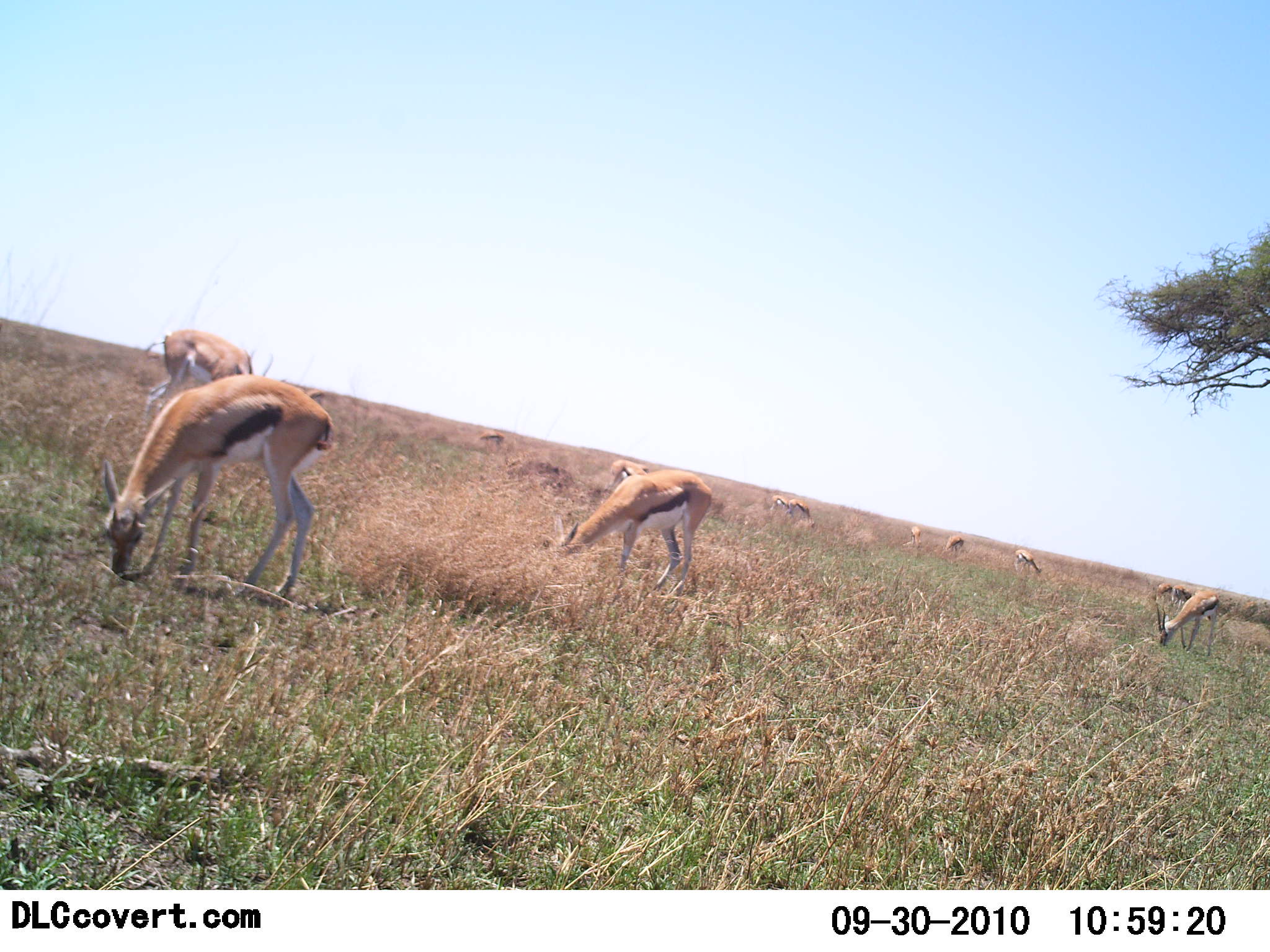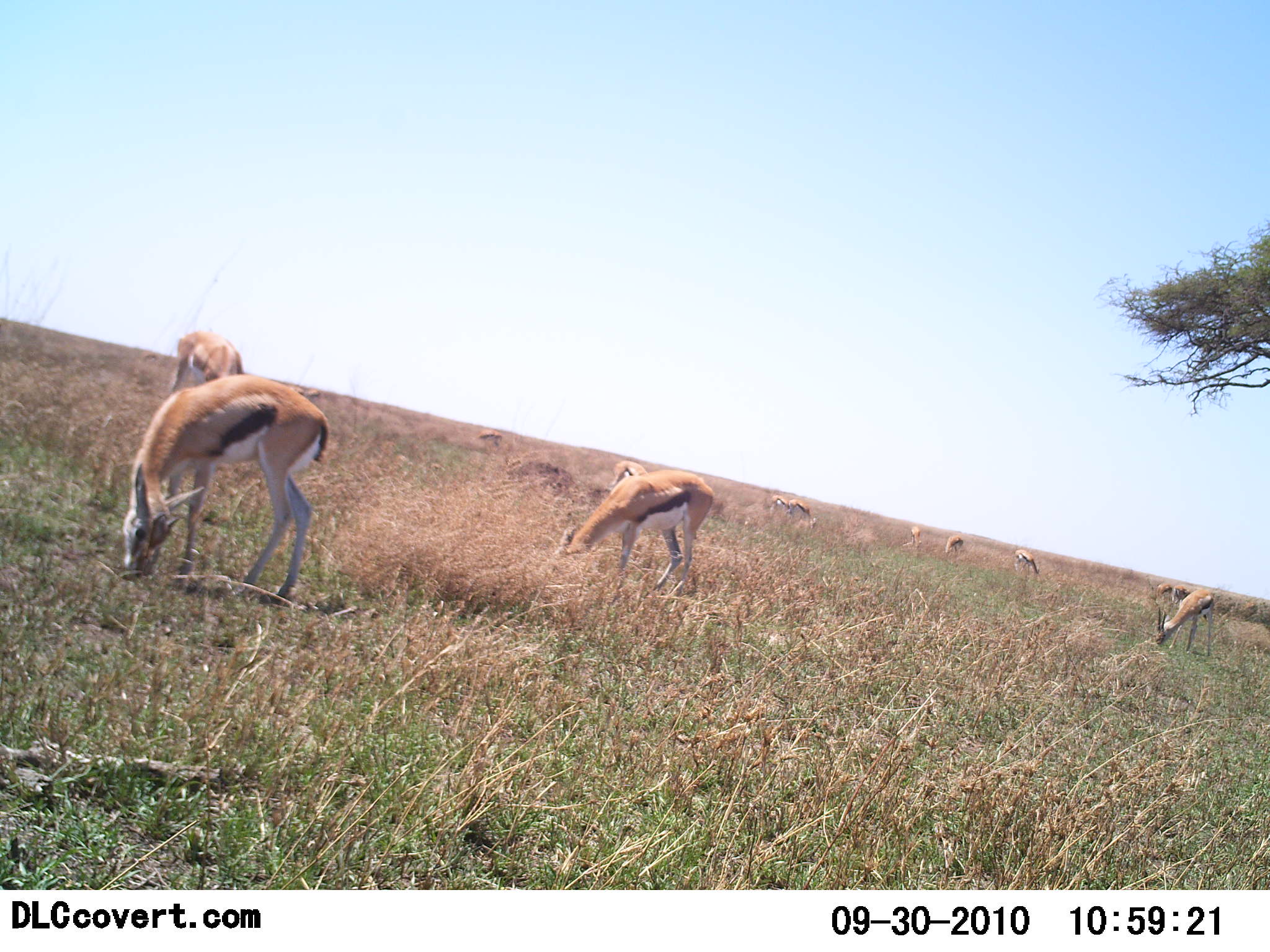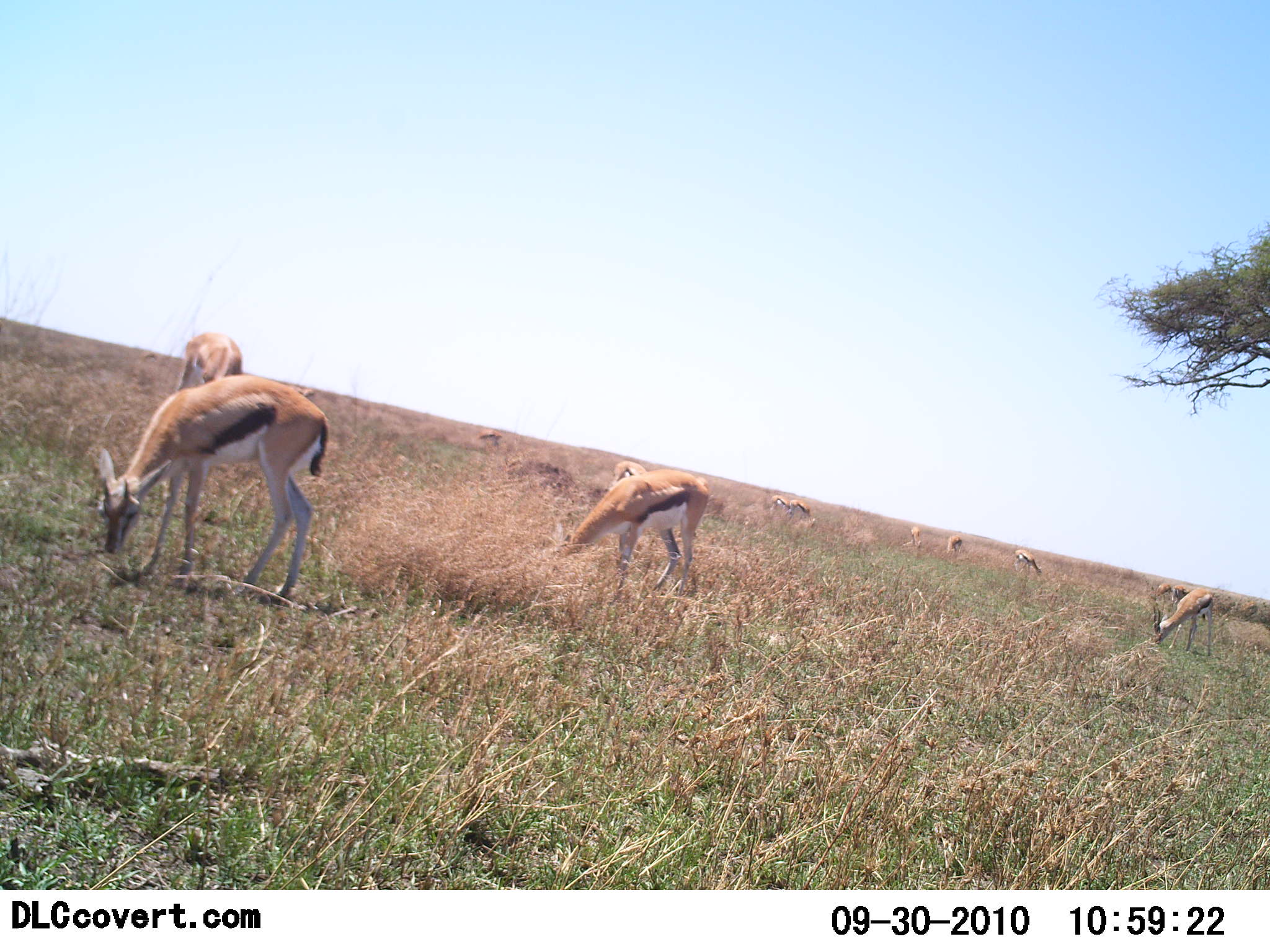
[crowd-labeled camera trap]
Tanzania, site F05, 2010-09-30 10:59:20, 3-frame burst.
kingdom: Animalia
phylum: Chordata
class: Mammalia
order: Artiodactyla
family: Bovidae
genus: Eudorcas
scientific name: Eudorcas thomsonii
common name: thomson's gazelle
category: gazellethomsons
Gazellethomsons (thomson's gazelle) (Eudorcas thomsonii), count 10. Behavior (volunteer vote fractions): standing 37%, resting 0%, moving 11%, interacting 0%. Young present (vote fraction): 0%. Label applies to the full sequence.